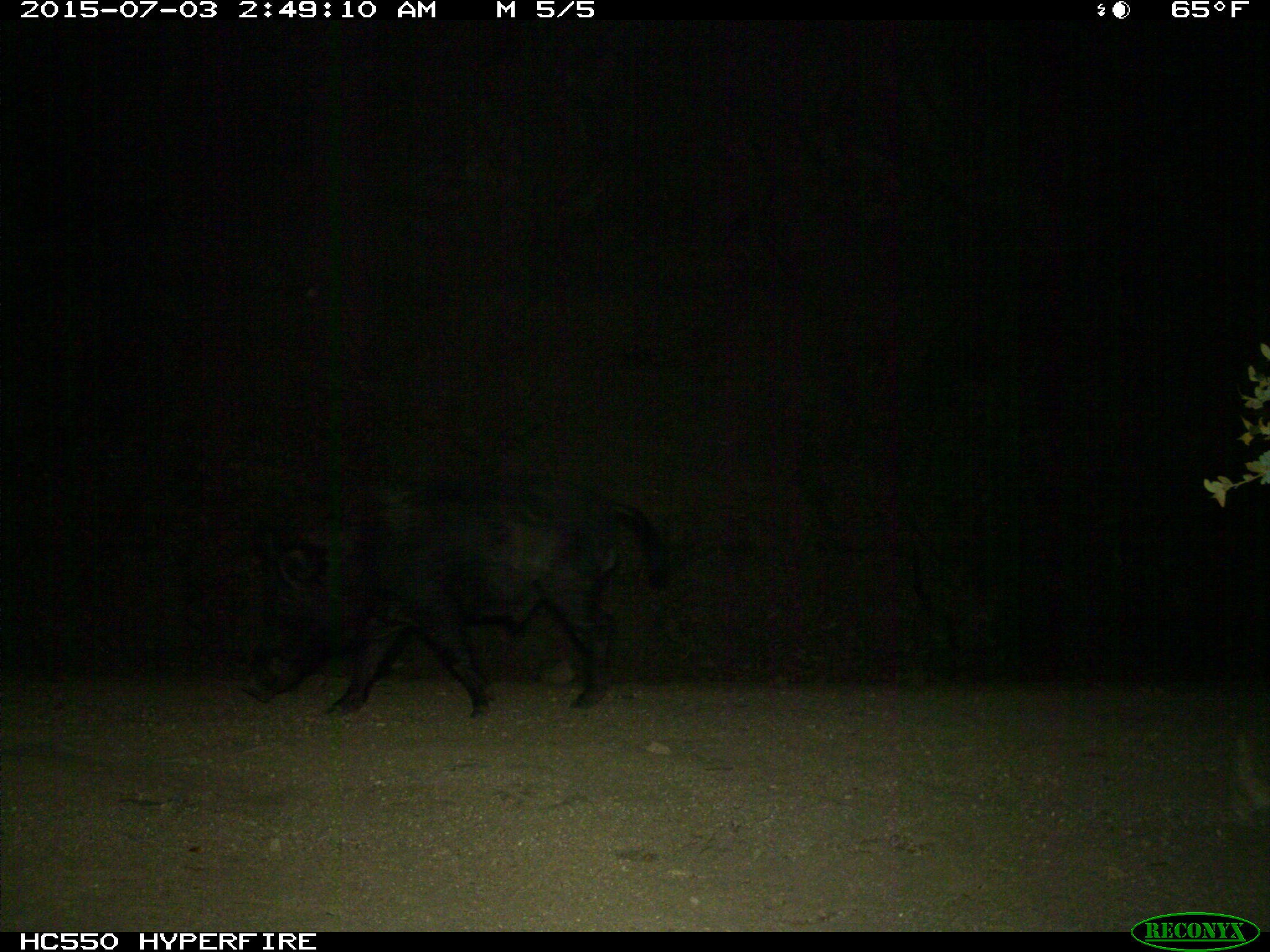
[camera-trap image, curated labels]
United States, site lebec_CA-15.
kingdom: Animalia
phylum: Chordata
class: Mammalia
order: Artiodactyla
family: Suidae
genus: Sus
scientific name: Sus scrofa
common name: wild boar